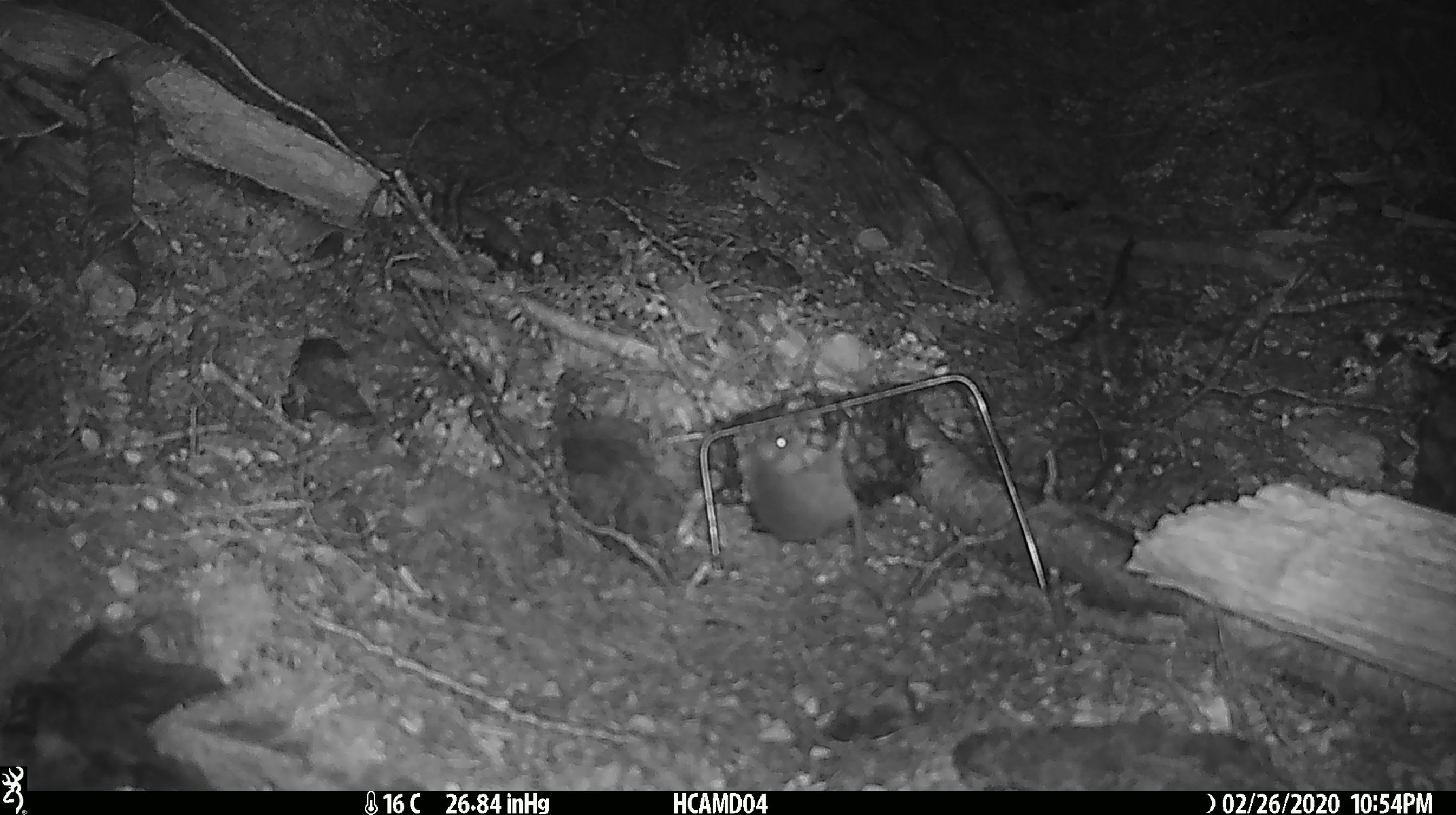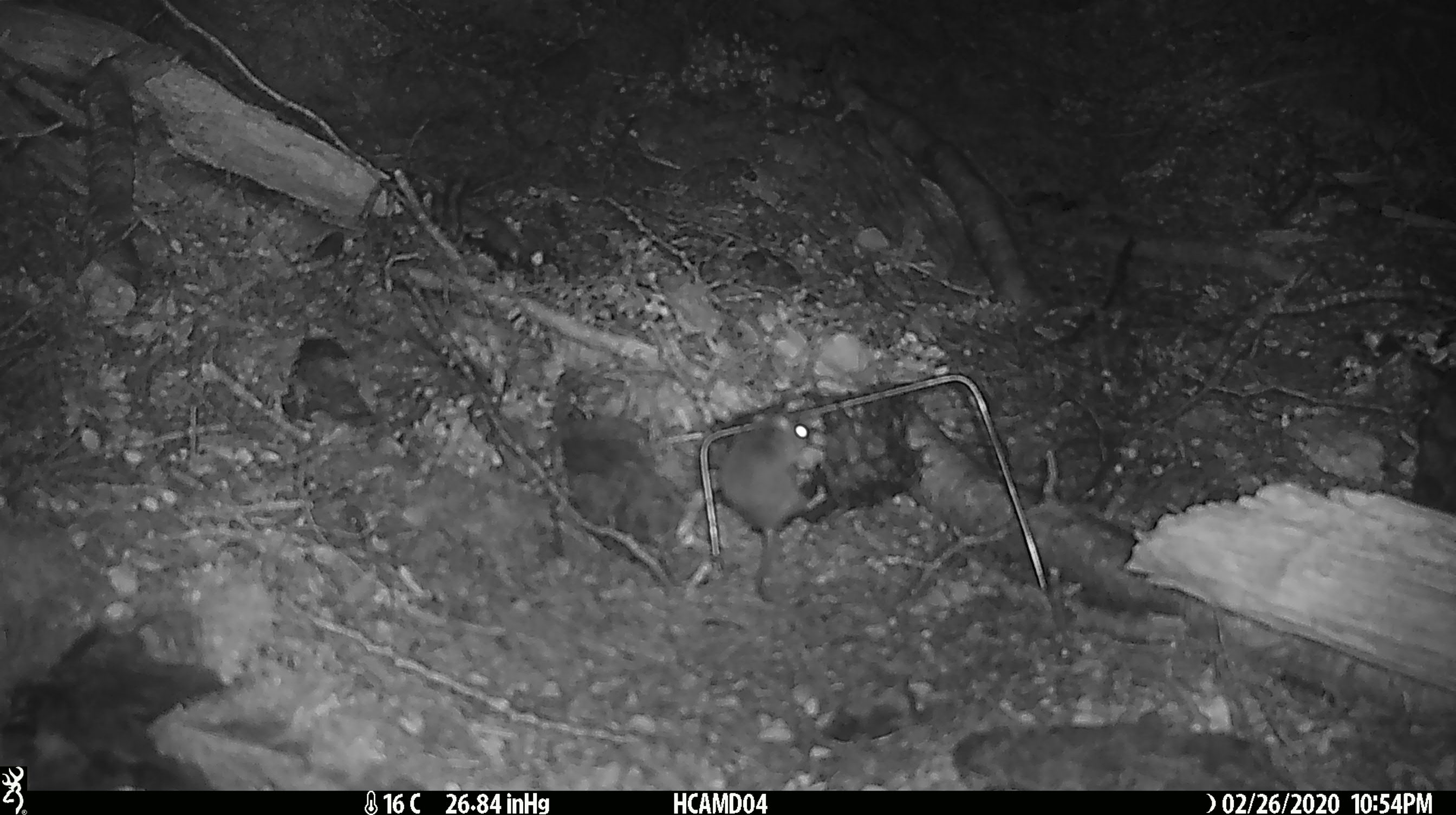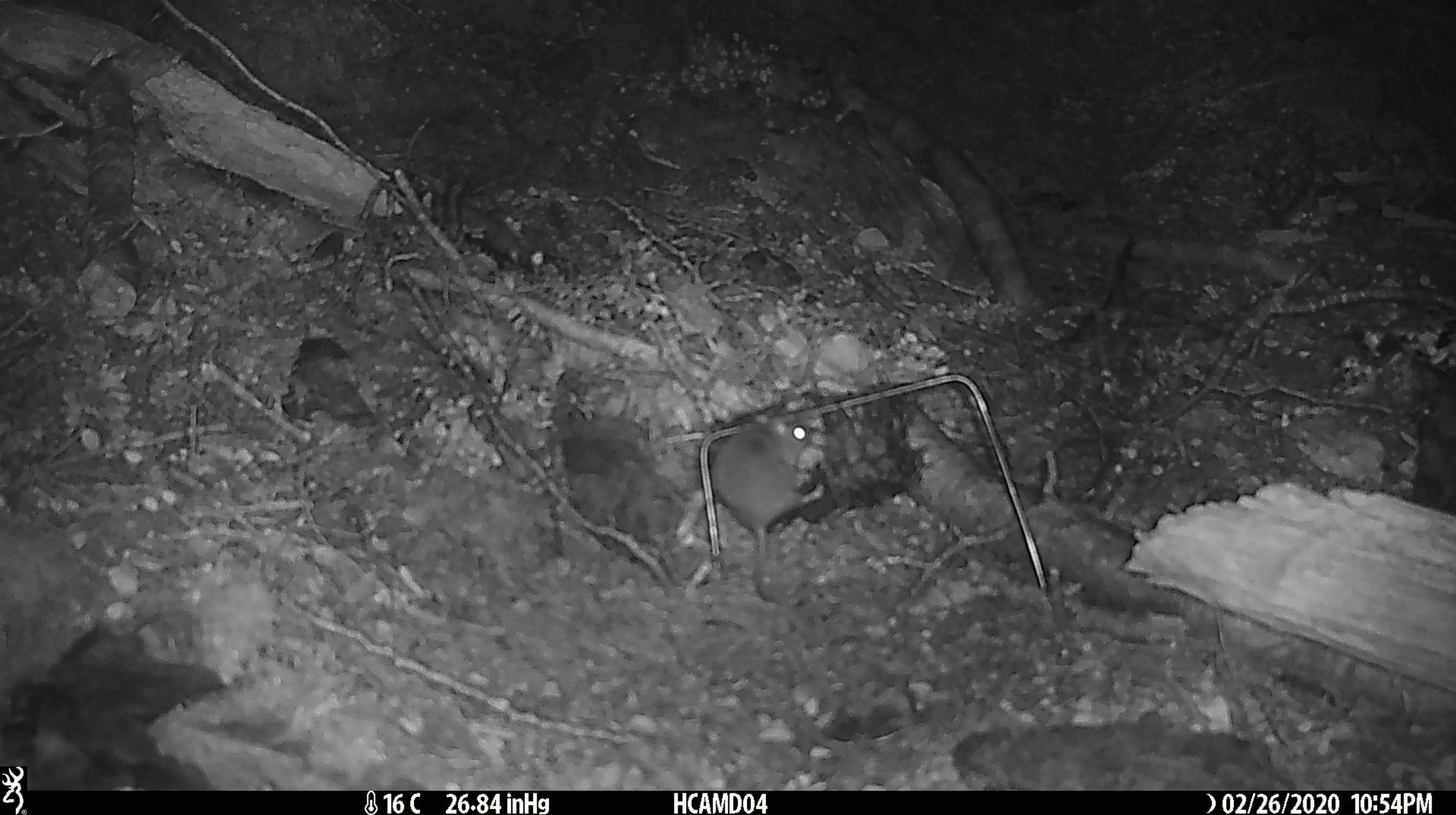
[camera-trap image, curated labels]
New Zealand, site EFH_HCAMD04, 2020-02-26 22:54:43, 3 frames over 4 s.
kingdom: Animalia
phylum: Chordata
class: Mammalia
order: Rodentia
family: Muridae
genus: Mus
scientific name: Mus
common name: mouse